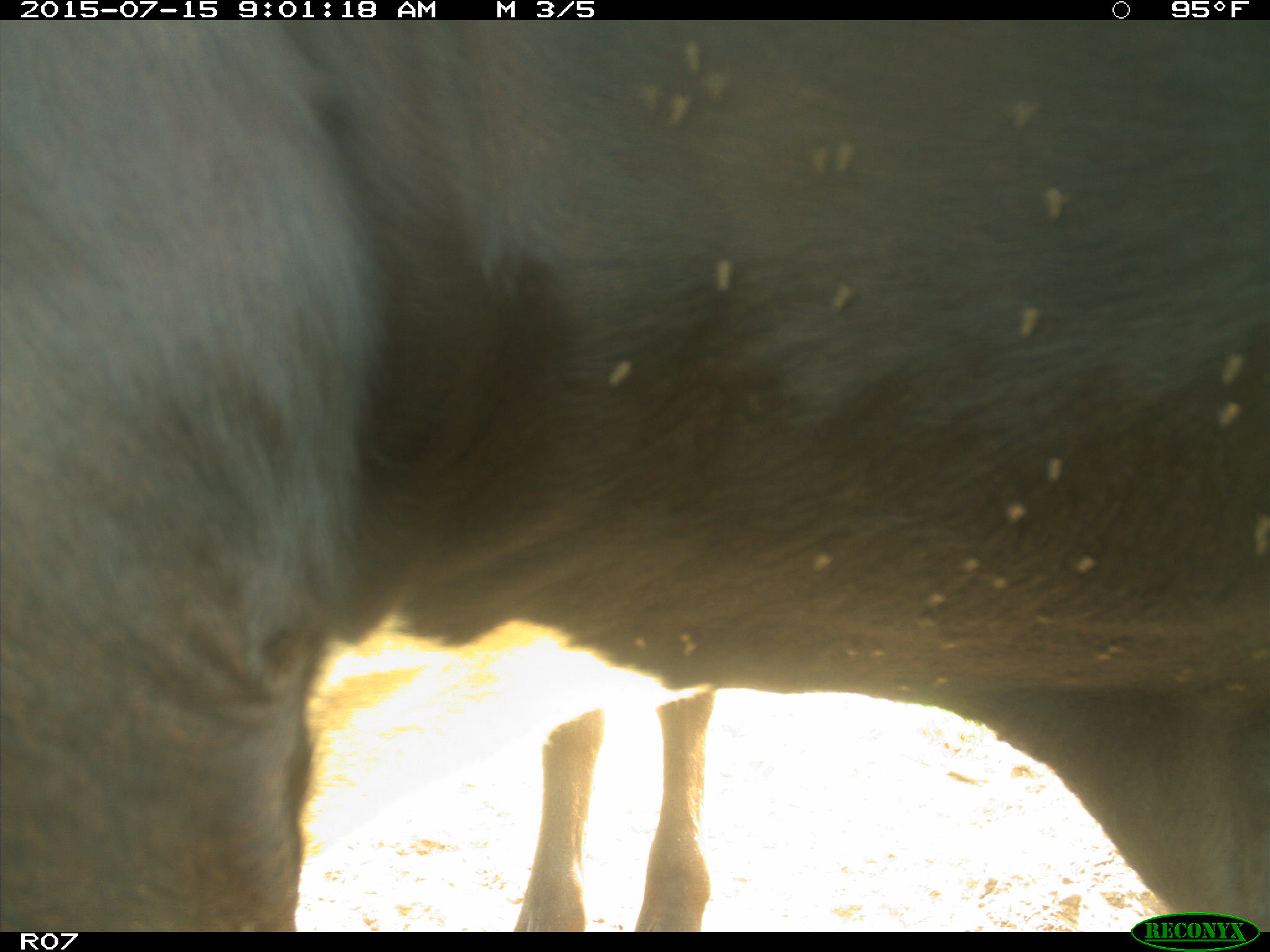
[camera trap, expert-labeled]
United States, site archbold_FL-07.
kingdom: Animalia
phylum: Chordata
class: Mammalia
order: Artiodactyla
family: Bovidae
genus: Bos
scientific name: Bos taurus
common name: domestic cow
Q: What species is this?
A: Bos taurus (domestic cow).